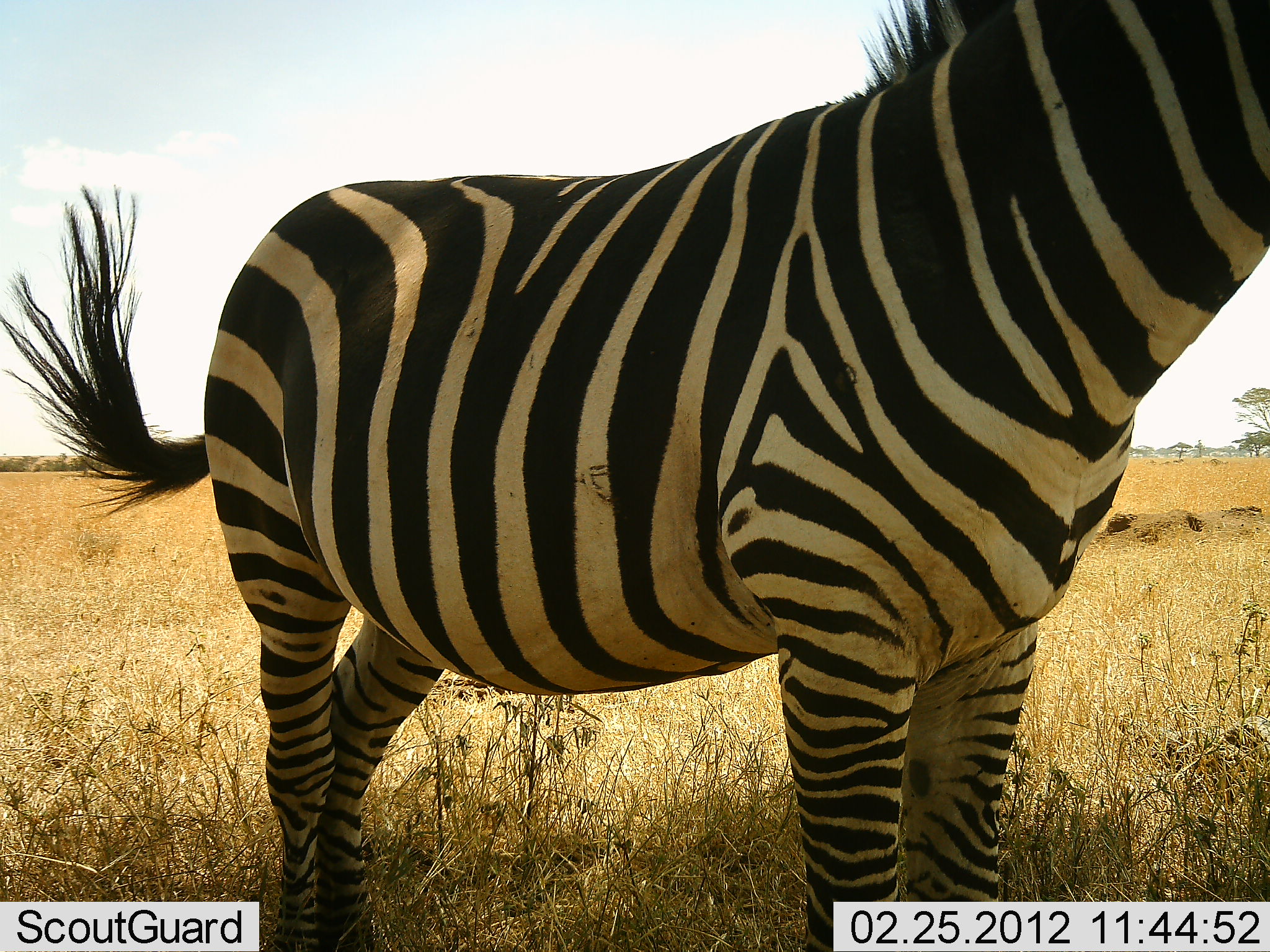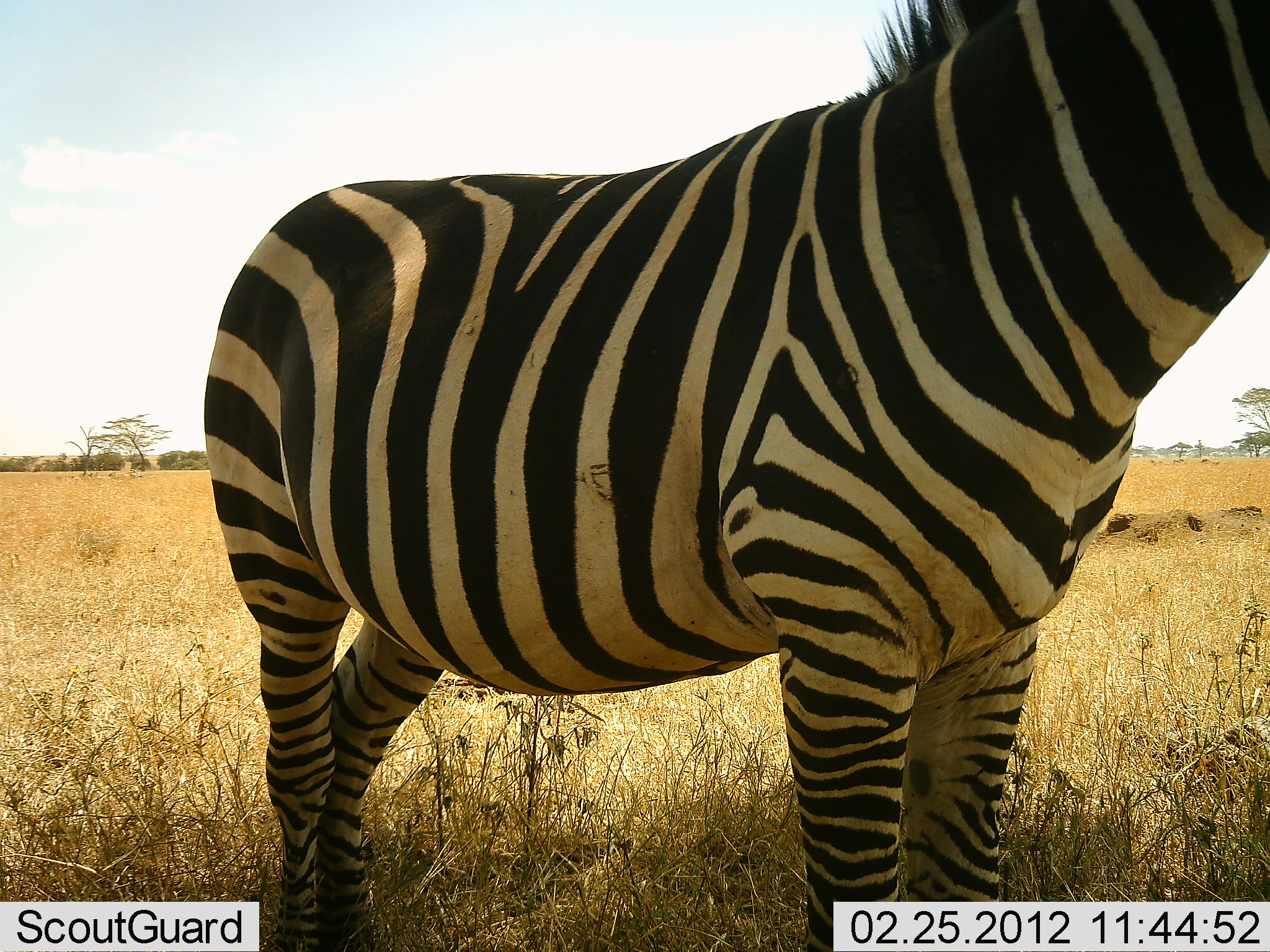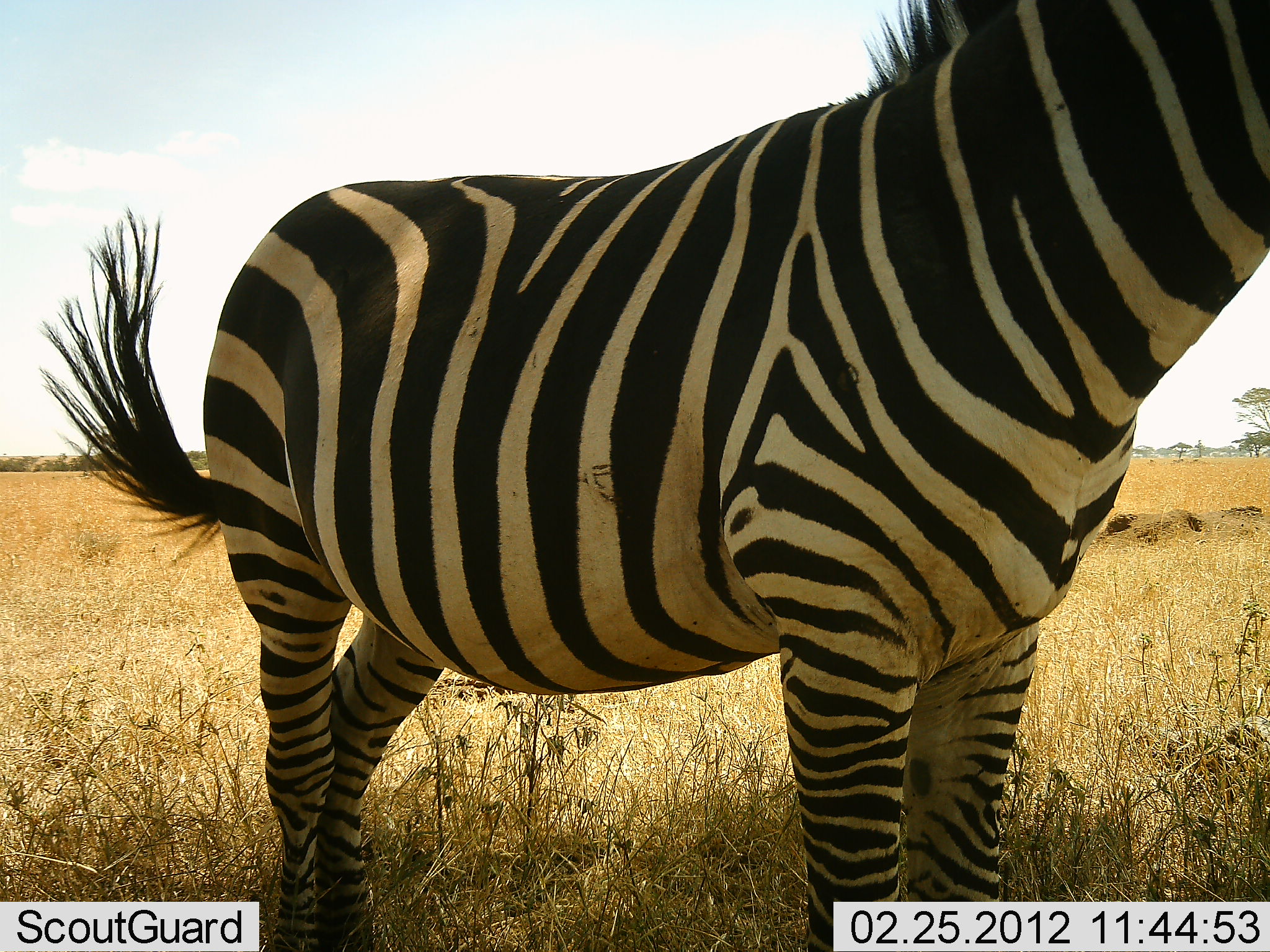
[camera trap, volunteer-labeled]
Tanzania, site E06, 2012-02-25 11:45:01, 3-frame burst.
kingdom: Animalia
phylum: Chordata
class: Mammalia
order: Perissodactyla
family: Equidae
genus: Equus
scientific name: Equus quagga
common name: plains zebra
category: zebra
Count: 1.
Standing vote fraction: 100%.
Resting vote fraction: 0%.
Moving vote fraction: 0%.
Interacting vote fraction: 0%.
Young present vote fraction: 0%.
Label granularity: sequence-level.